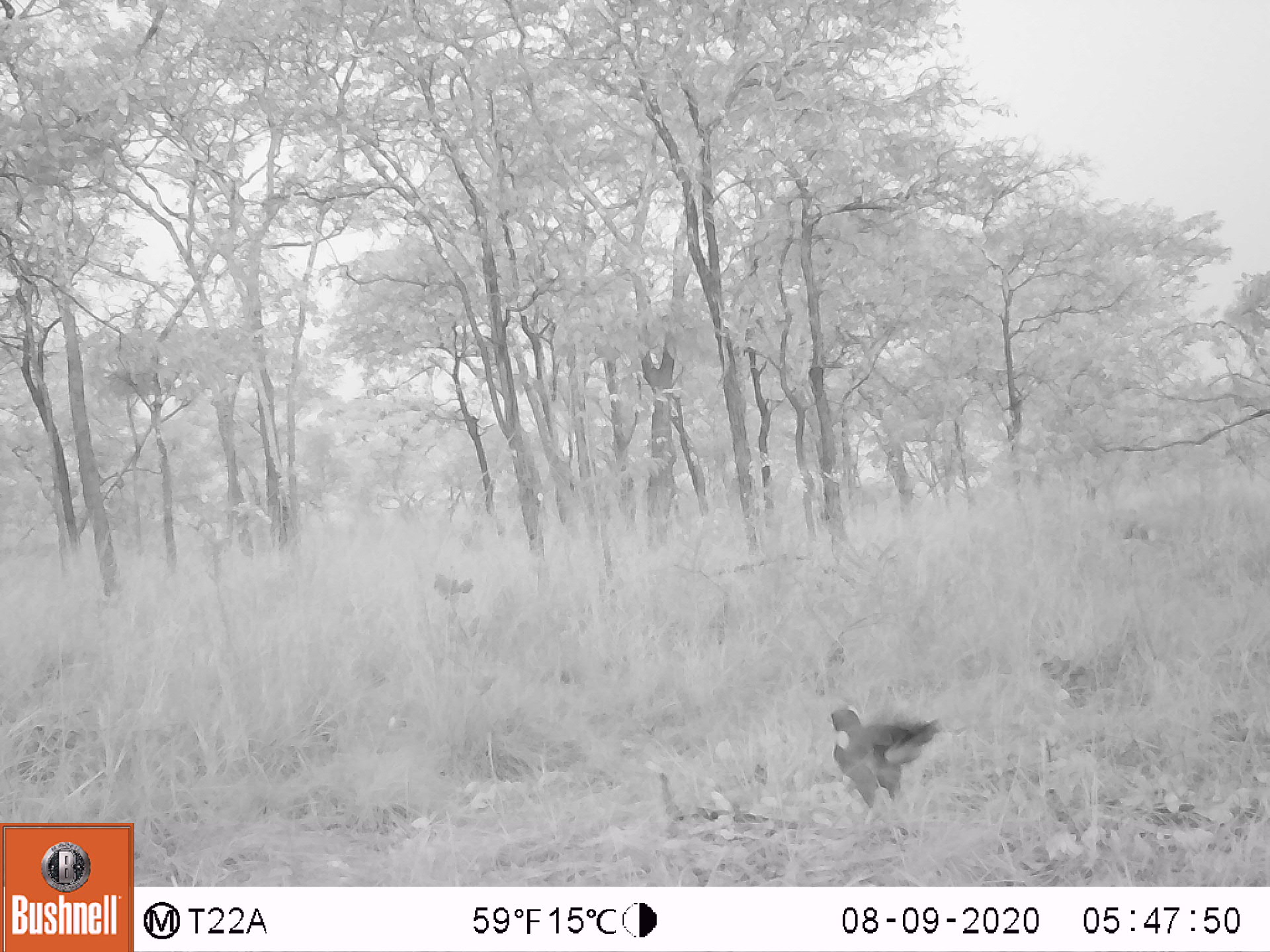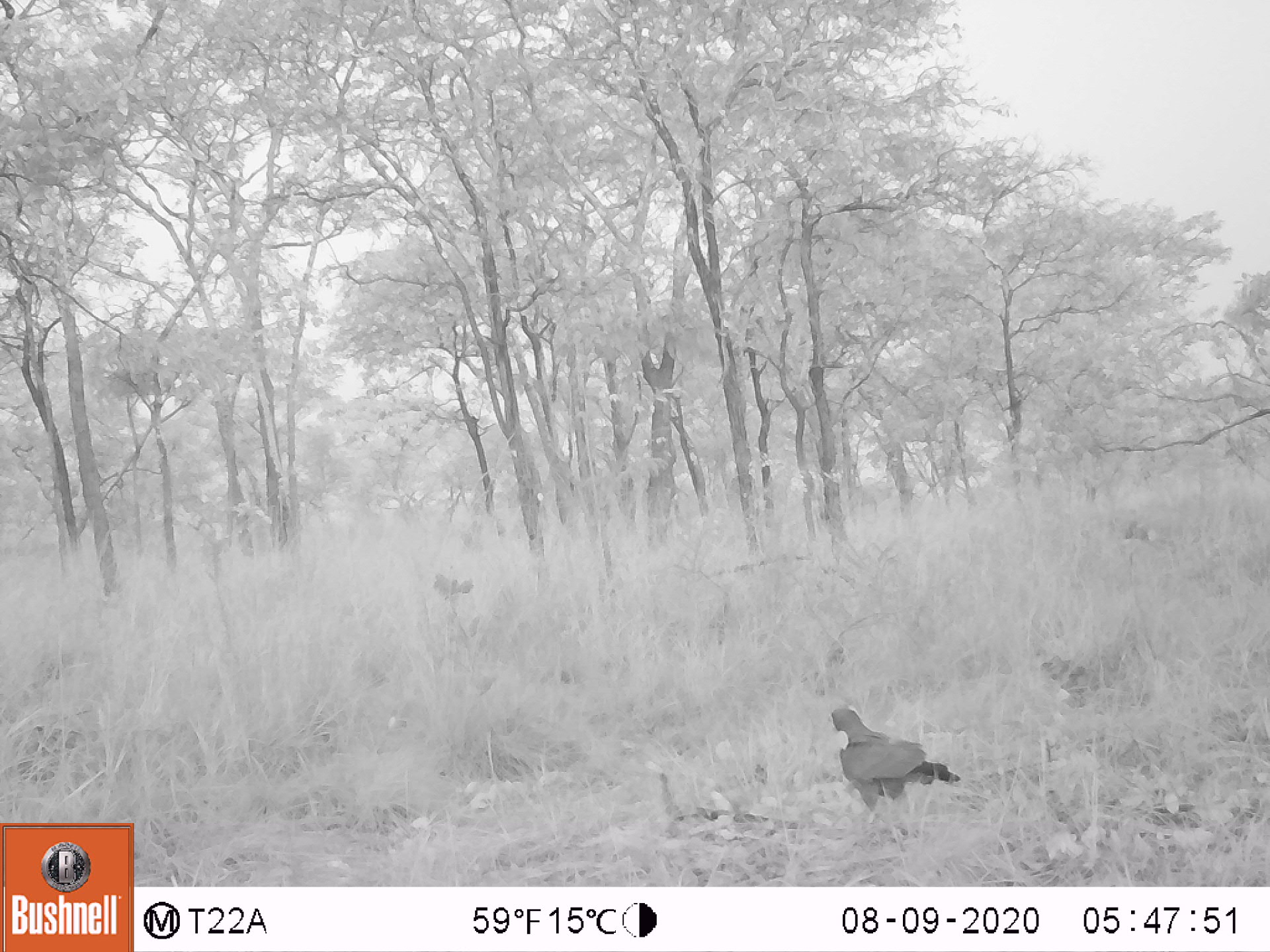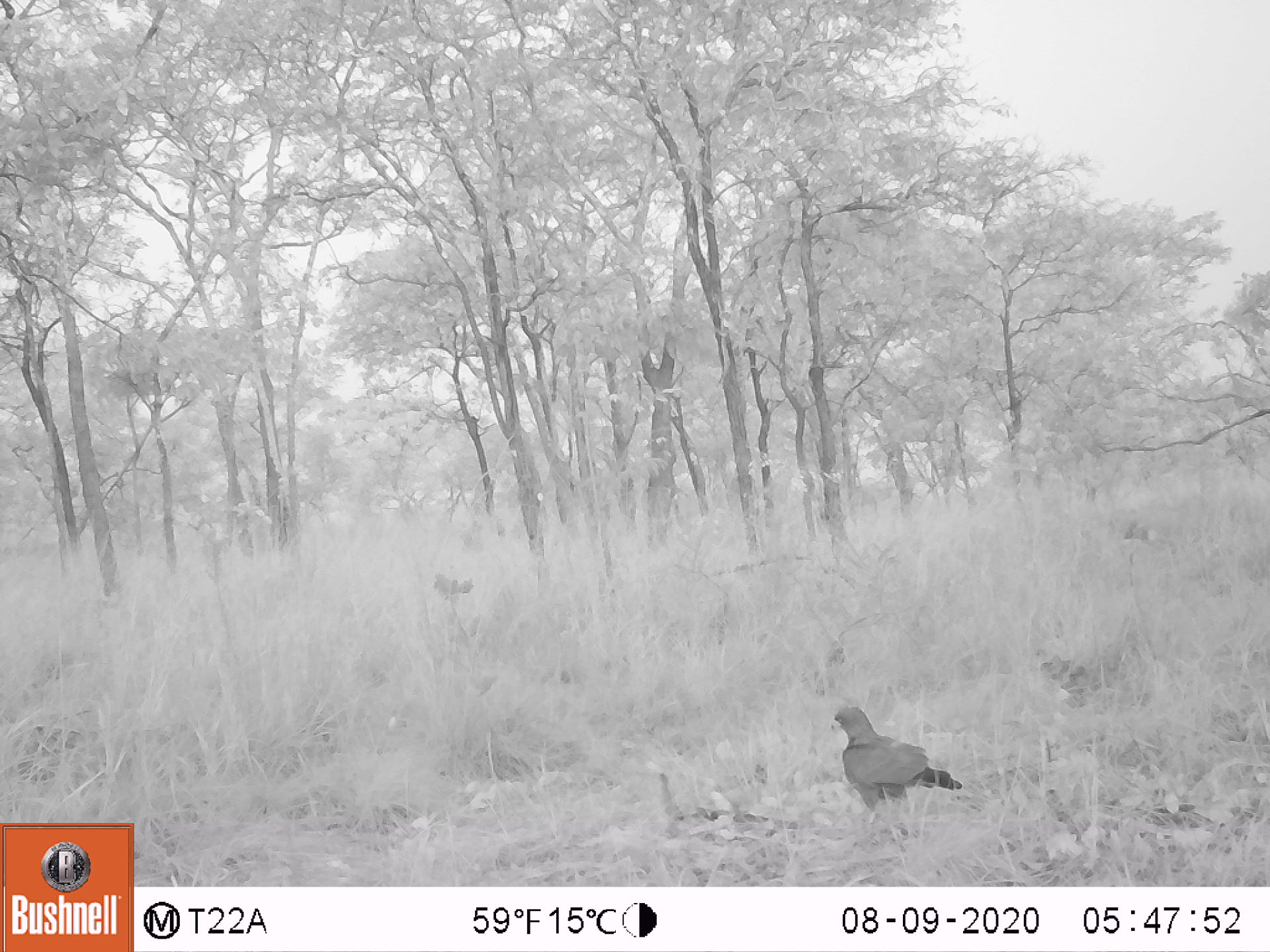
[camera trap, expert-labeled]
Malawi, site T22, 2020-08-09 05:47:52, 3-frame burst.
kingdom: Animalia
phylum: Chordata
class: Aves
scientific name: Aves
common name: bird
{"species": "bird (Aves)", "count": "1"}